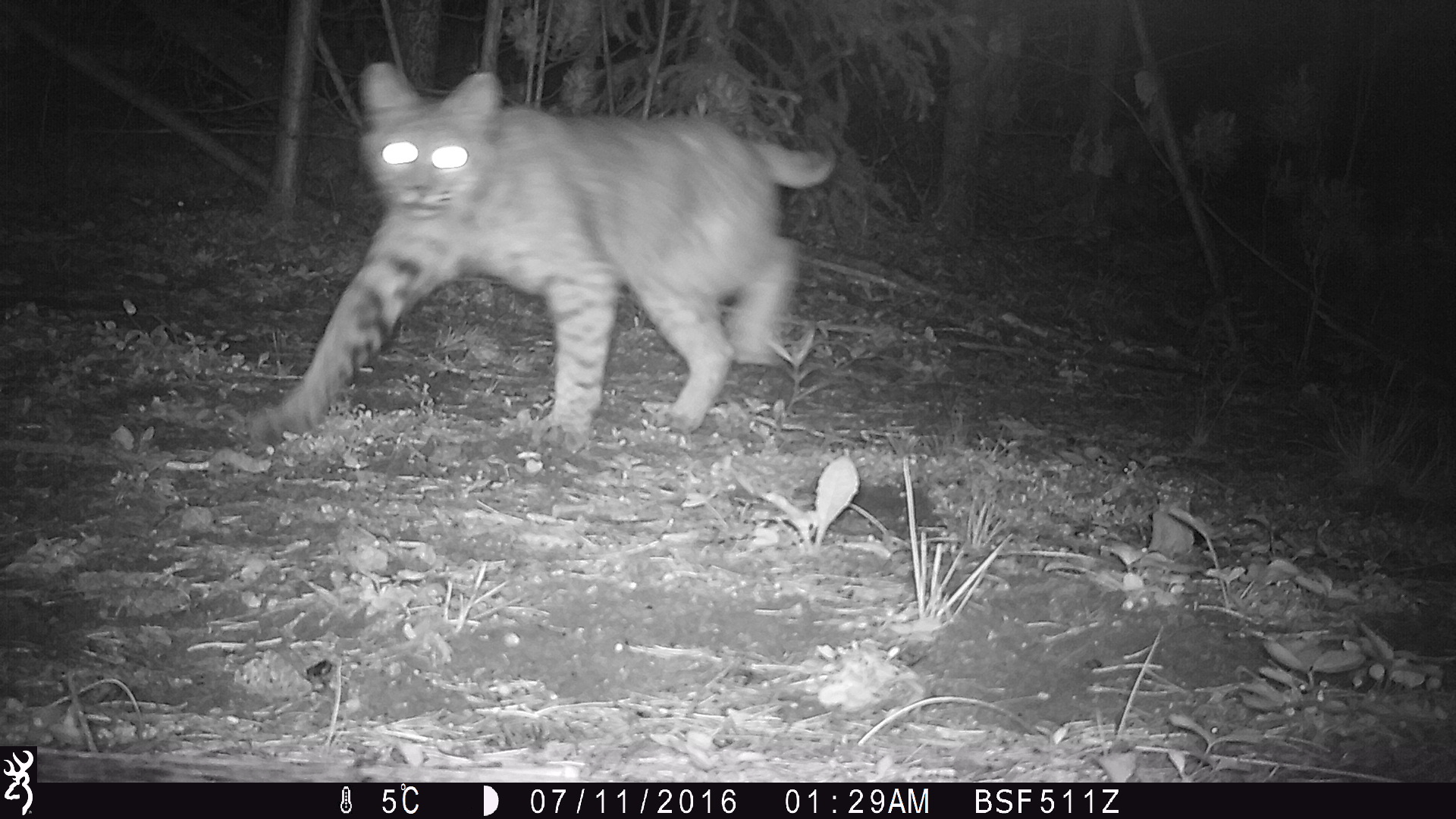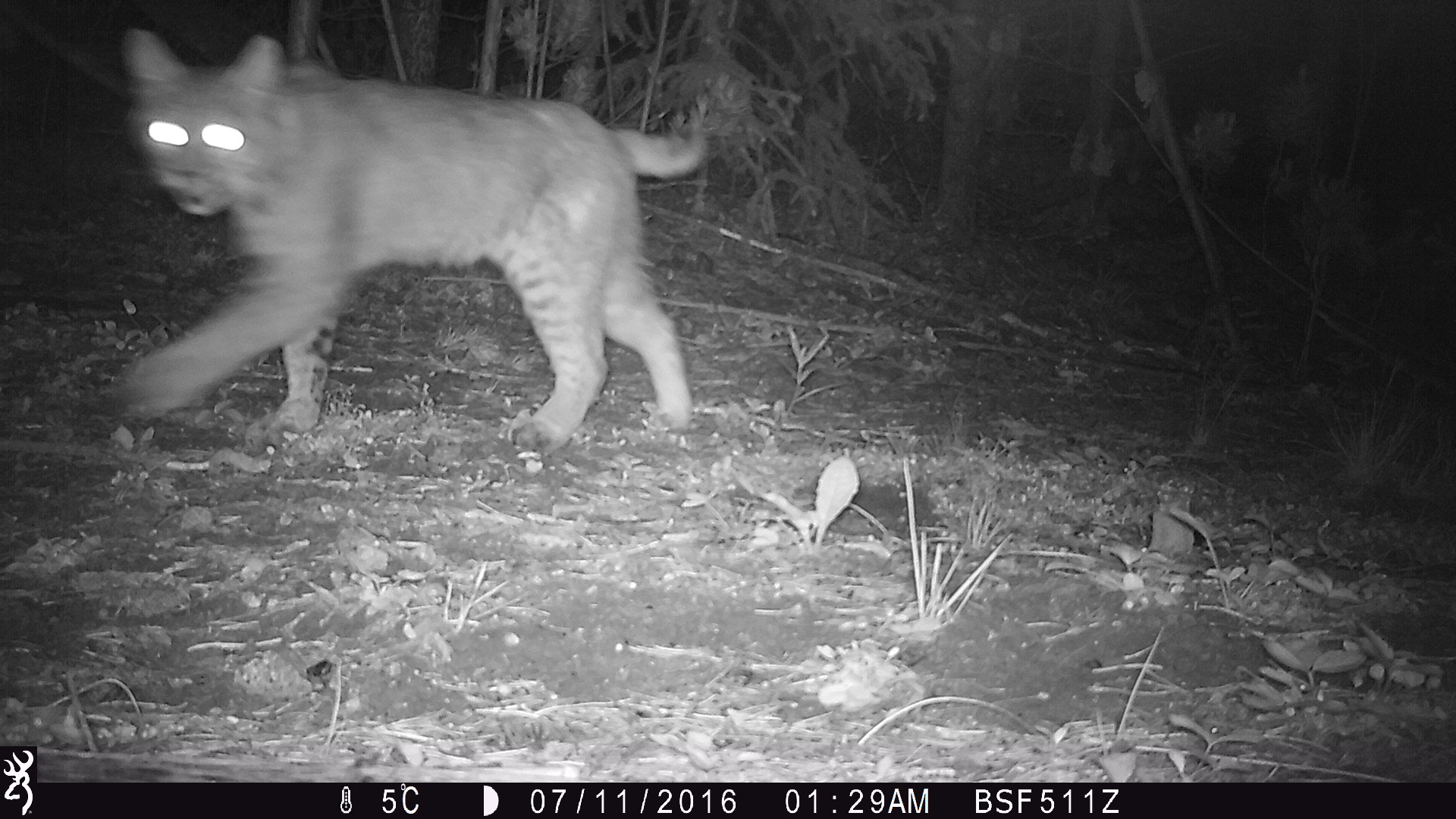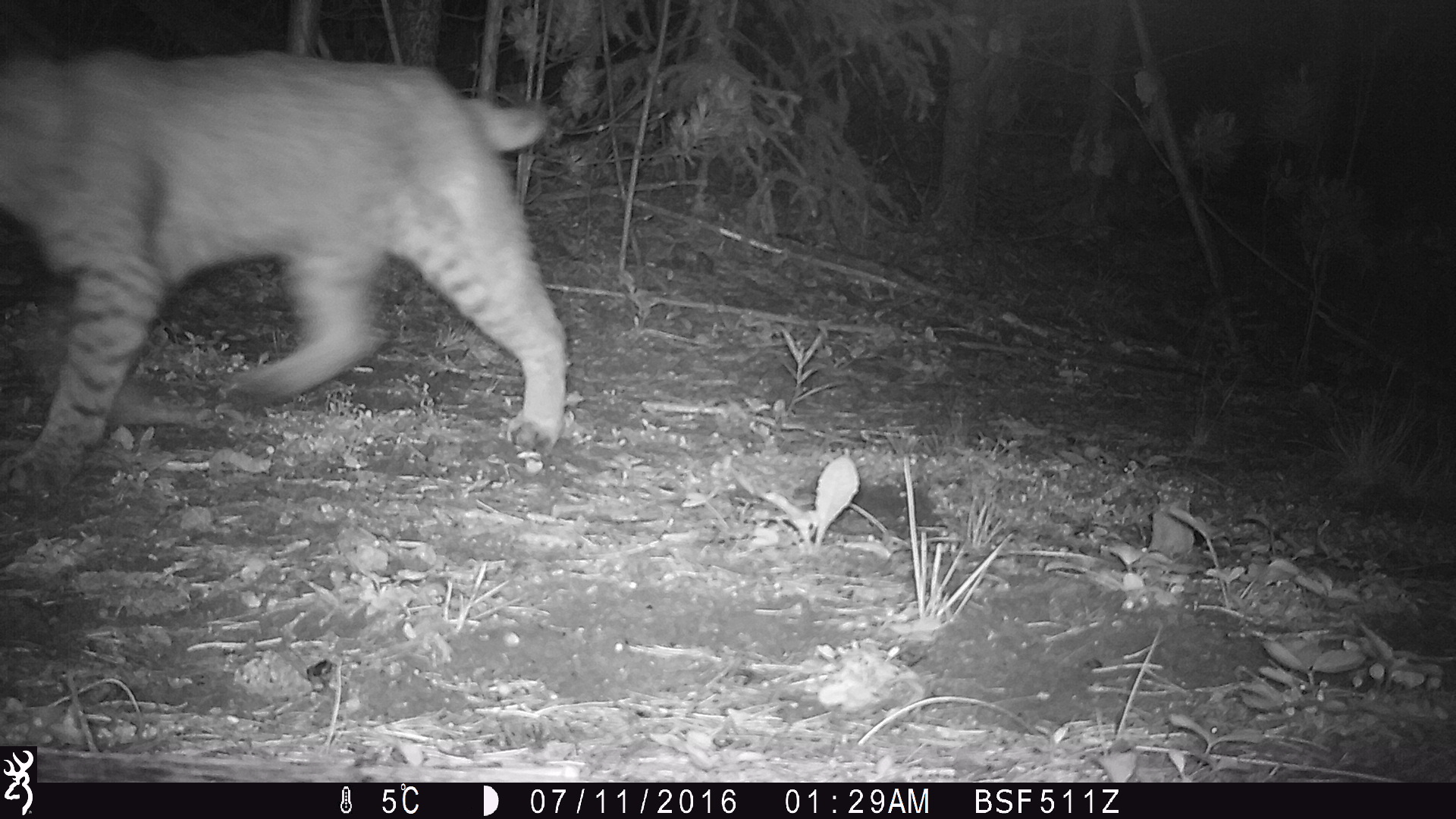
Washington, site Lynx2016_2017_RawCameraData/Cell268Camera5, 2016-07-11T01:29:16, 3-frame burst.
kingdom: Animalia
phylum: Chordata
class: Mammalia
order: Carnivora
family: Felidae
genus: Lynx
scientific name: Lynx rufus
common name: bobcat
Lynx rufus (bobcat). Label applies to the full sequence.